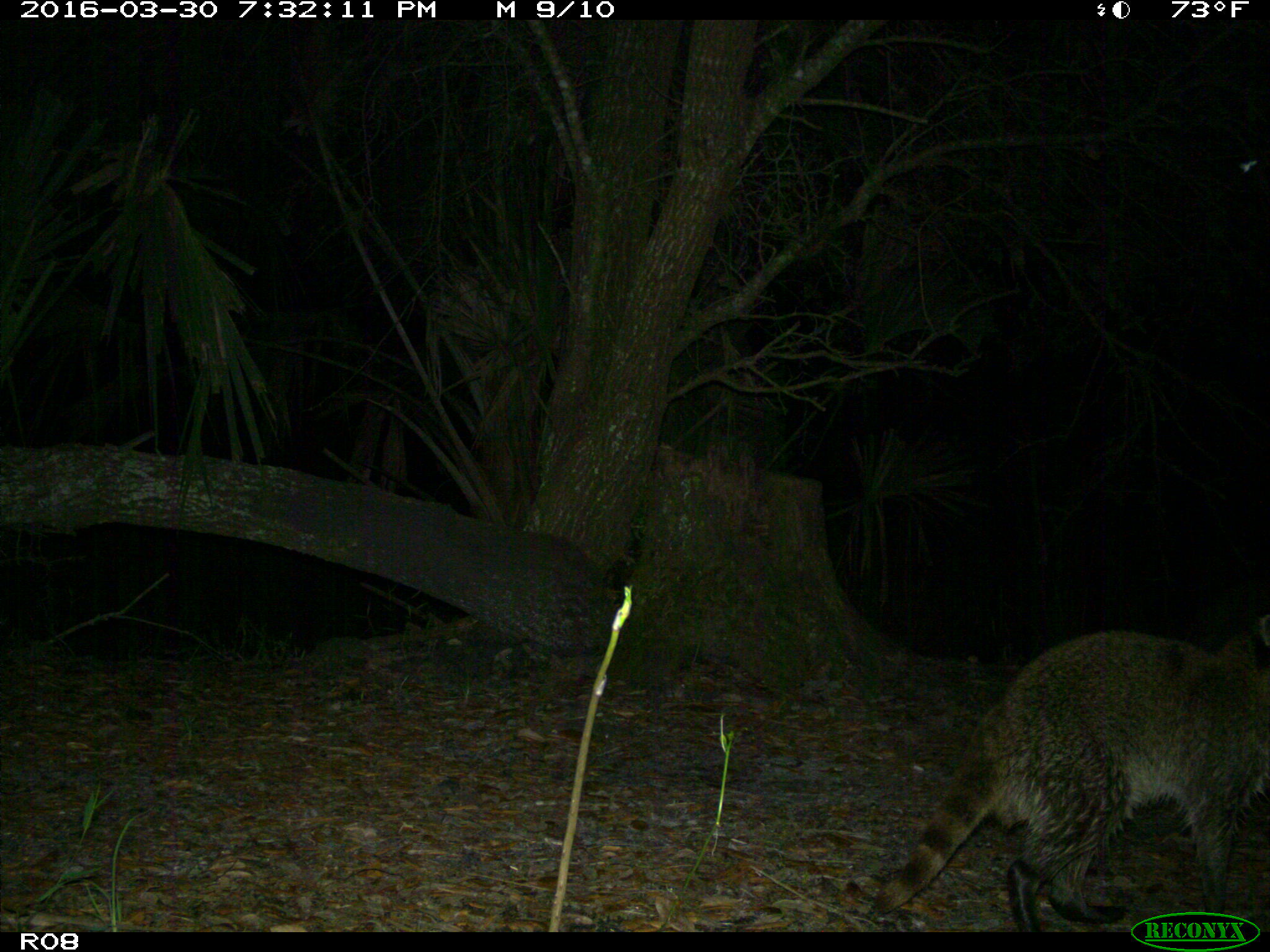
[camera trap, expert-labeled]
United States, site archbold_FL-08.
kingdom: Animalia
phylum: Chordata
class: Mammalia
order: Carnivora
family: Procyonidae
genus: Procyon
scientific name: Procyon lotor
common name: common raccoon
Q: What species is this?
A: Procyon lotor (common raccoon).